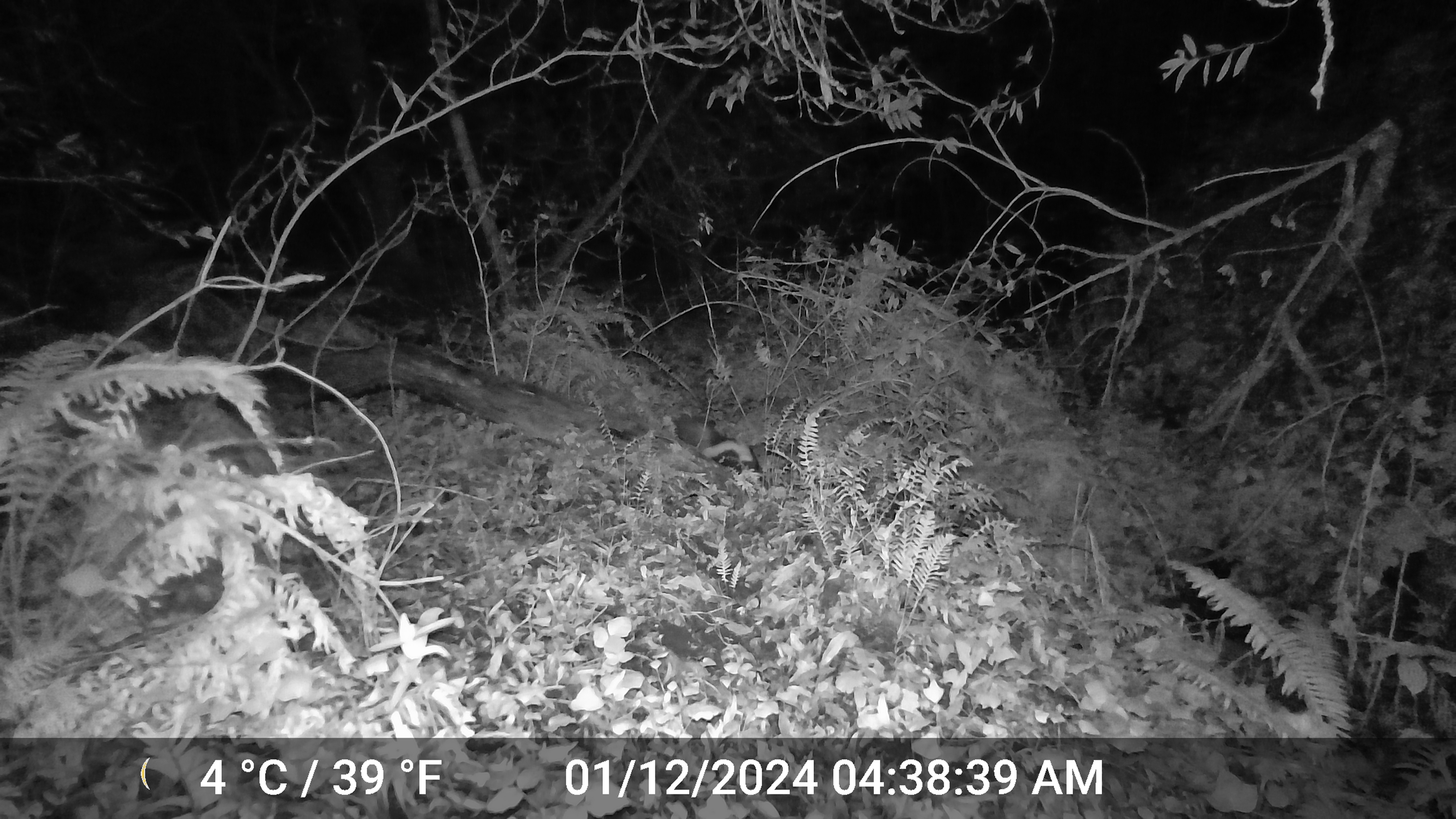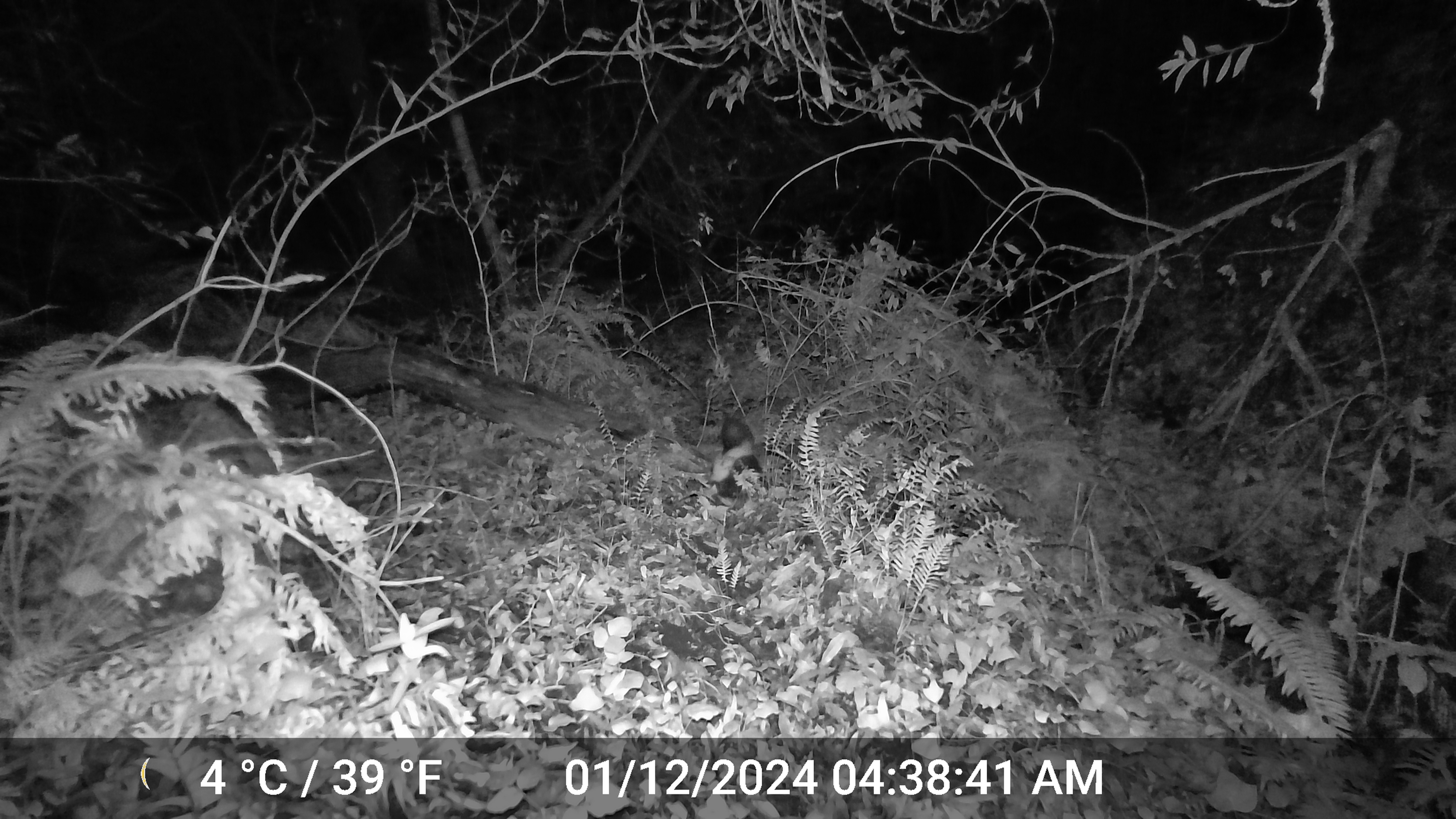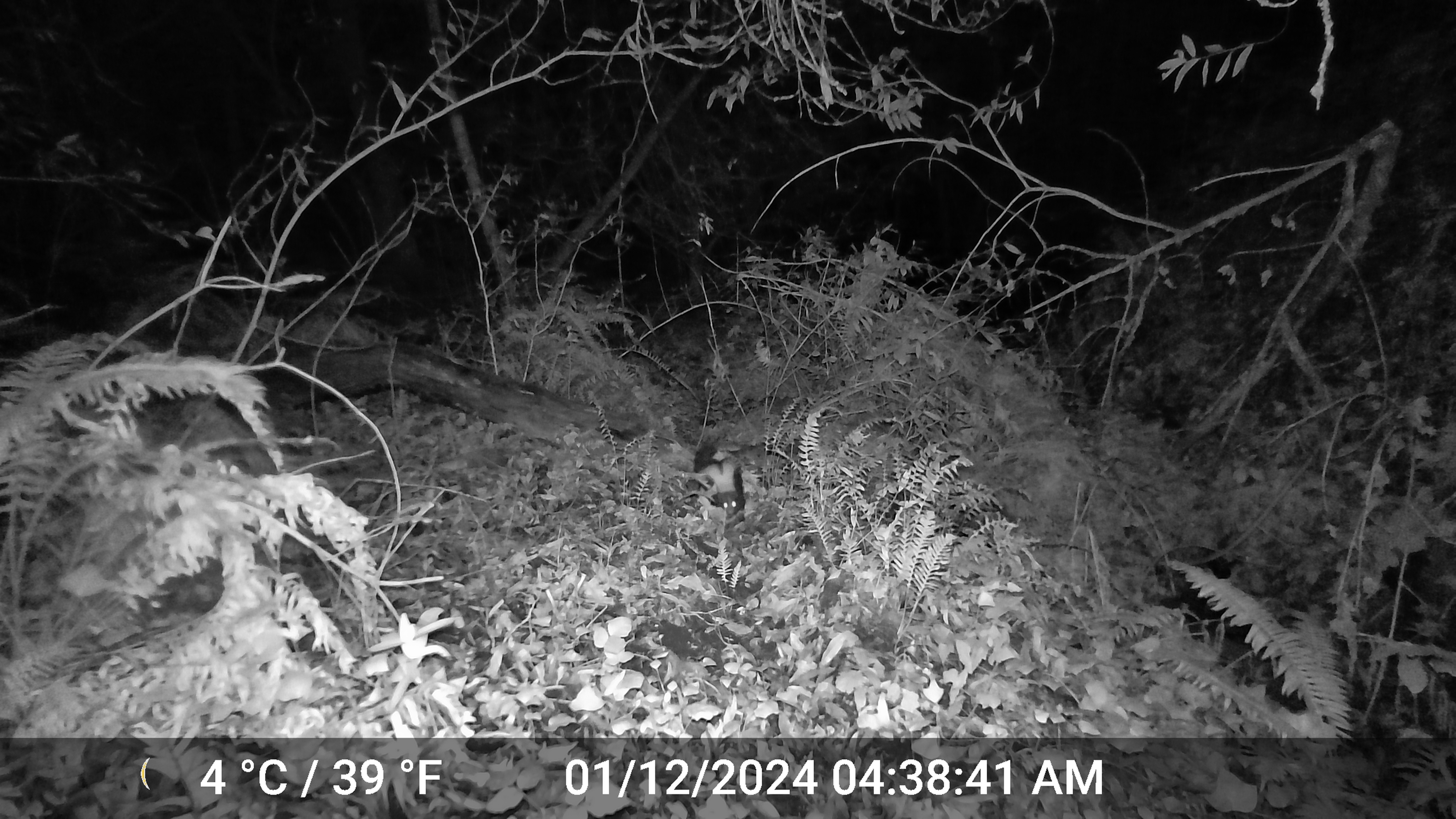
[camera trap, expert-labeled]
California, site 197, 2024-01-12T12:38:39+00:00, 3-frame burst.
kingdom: Animalia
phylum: Chordata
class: Mammalia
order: Carnivora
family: Mephitidae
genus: Mephitis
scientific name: Mephitis mephitis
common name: striped skunk